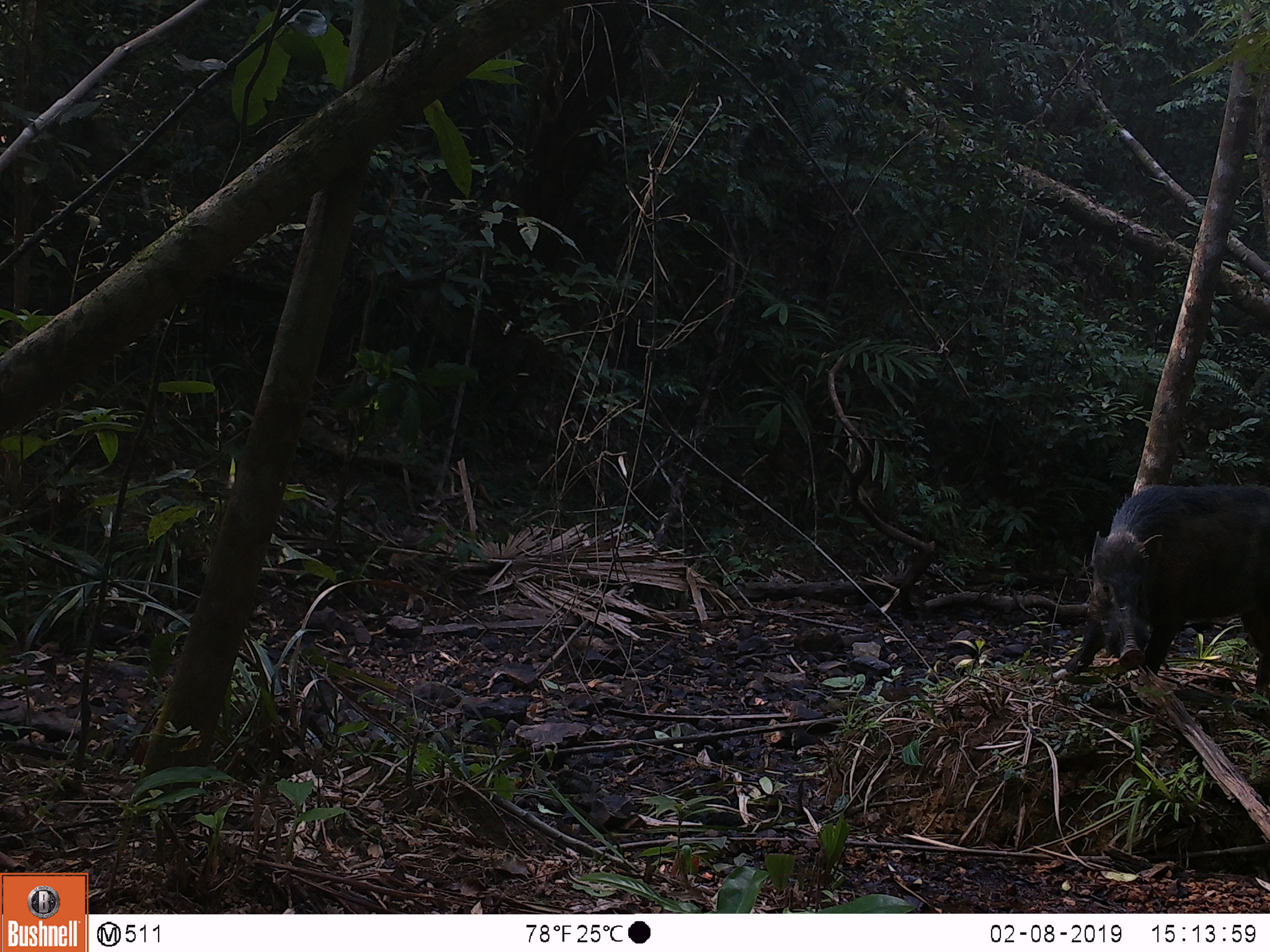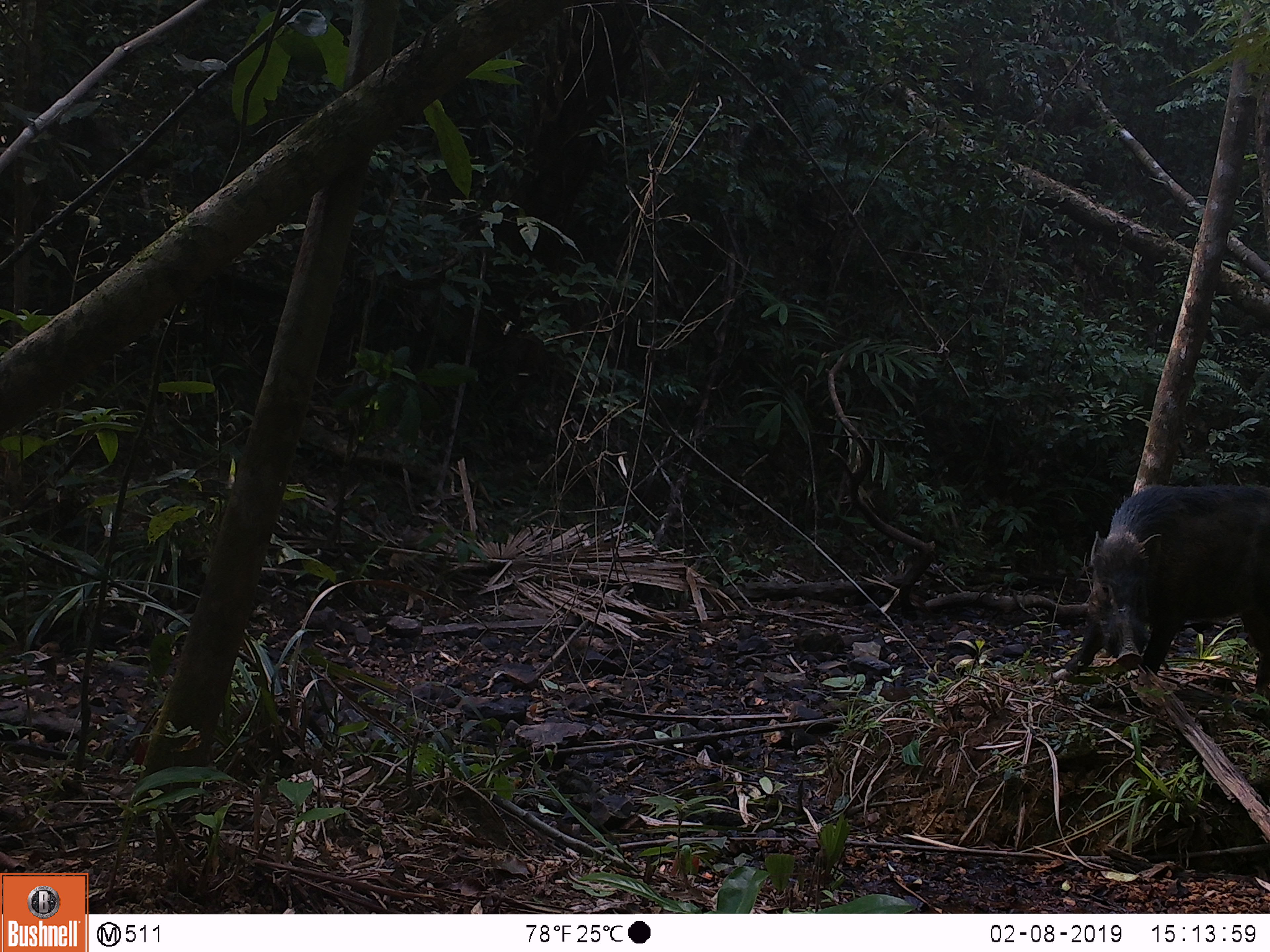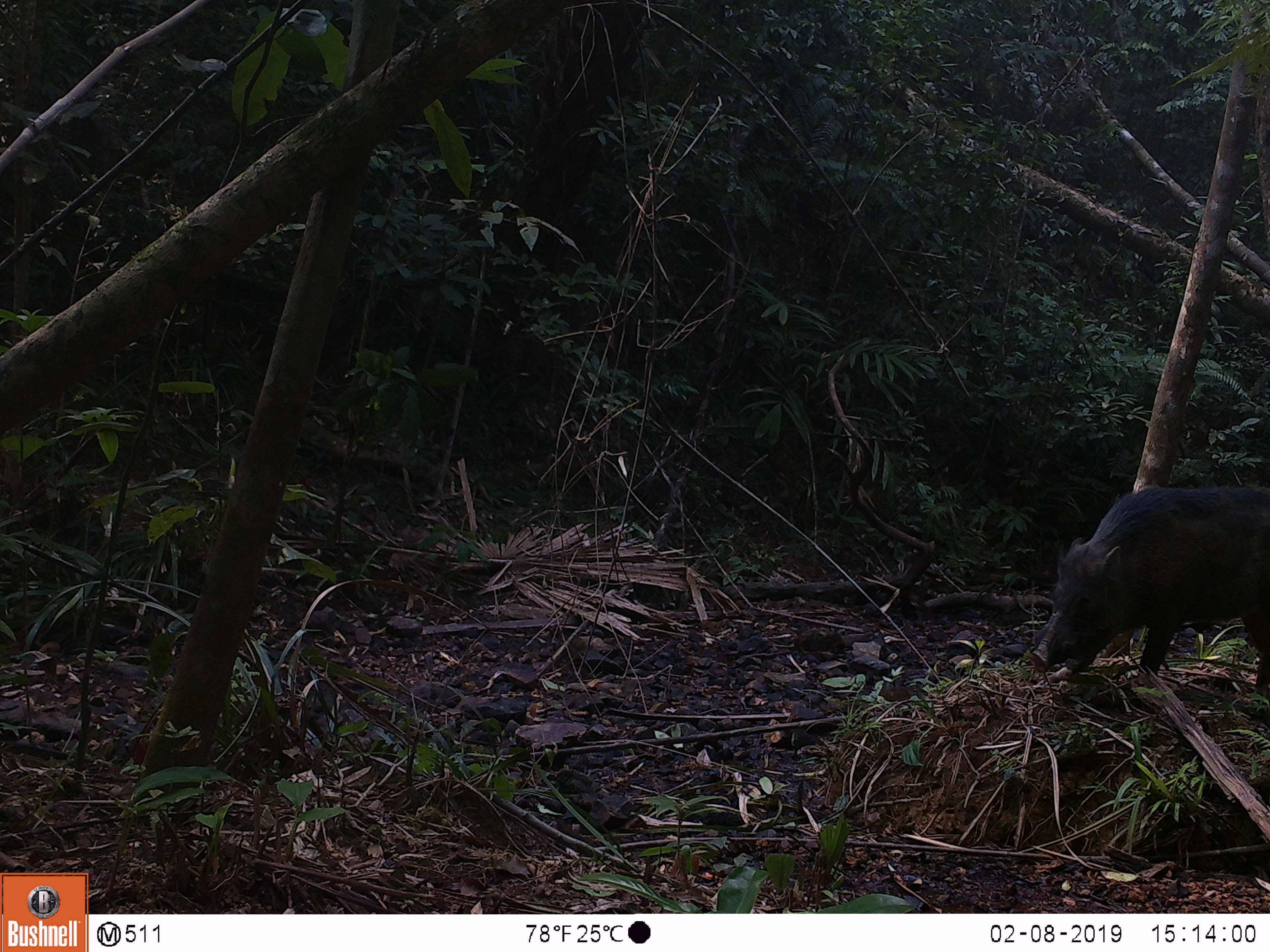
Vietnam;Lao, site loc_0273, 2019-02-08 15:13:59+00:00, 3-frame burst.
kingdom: Animalia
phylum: Chordata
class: Mammalia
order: Artiodactyla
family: Suidae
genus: Sus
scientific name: Sus scrofa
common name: eurasian wild pig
Eurasian wild pig (Sus scrofa). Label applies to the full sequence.